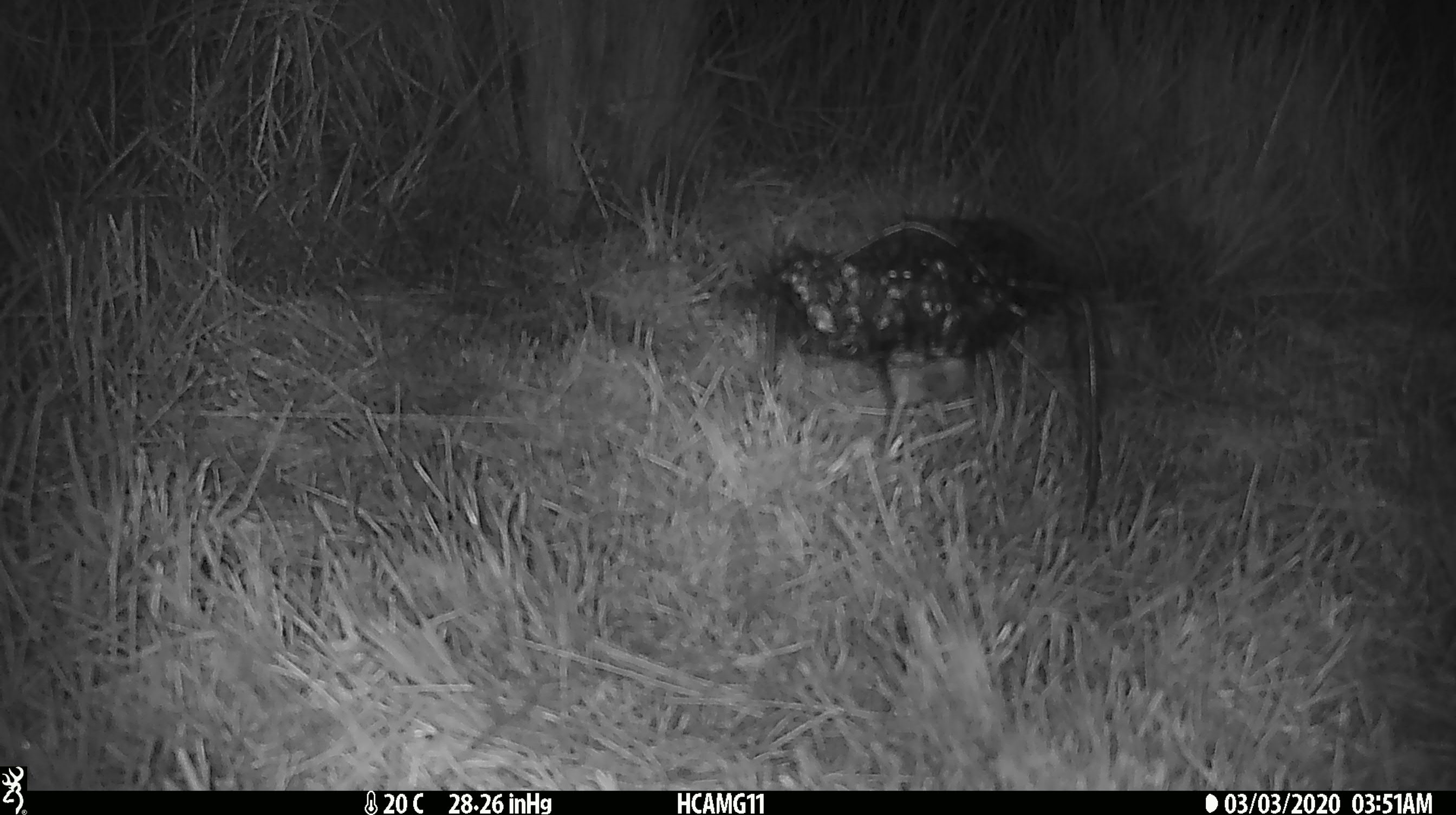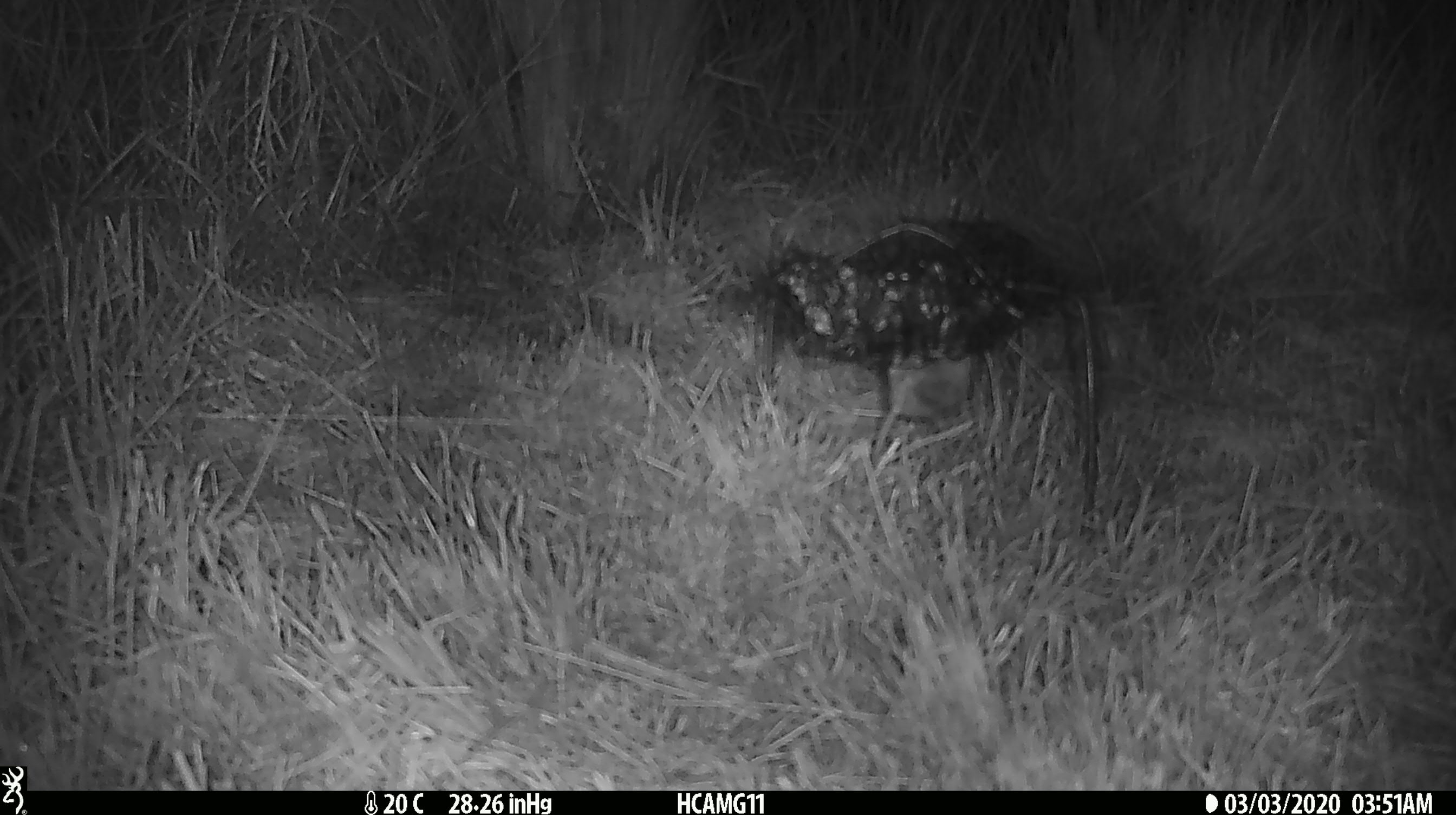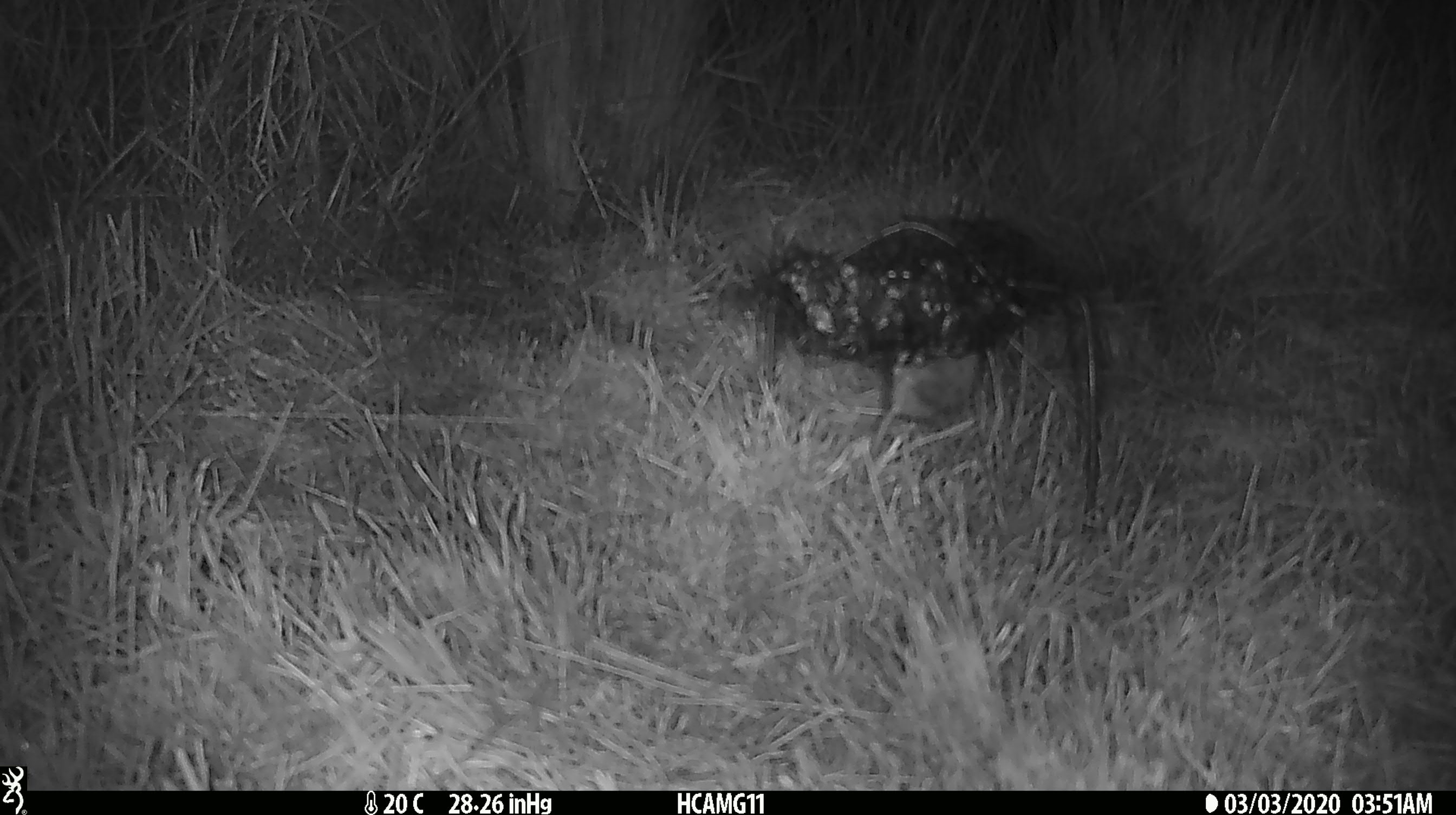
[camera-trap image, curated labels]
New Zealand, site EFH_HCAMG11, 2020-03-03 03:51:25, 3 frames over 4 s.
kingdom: Animalia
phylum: Chordata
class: Mammalia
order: Rodentia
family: Muridae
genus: Mus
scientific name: Mus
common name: mouse